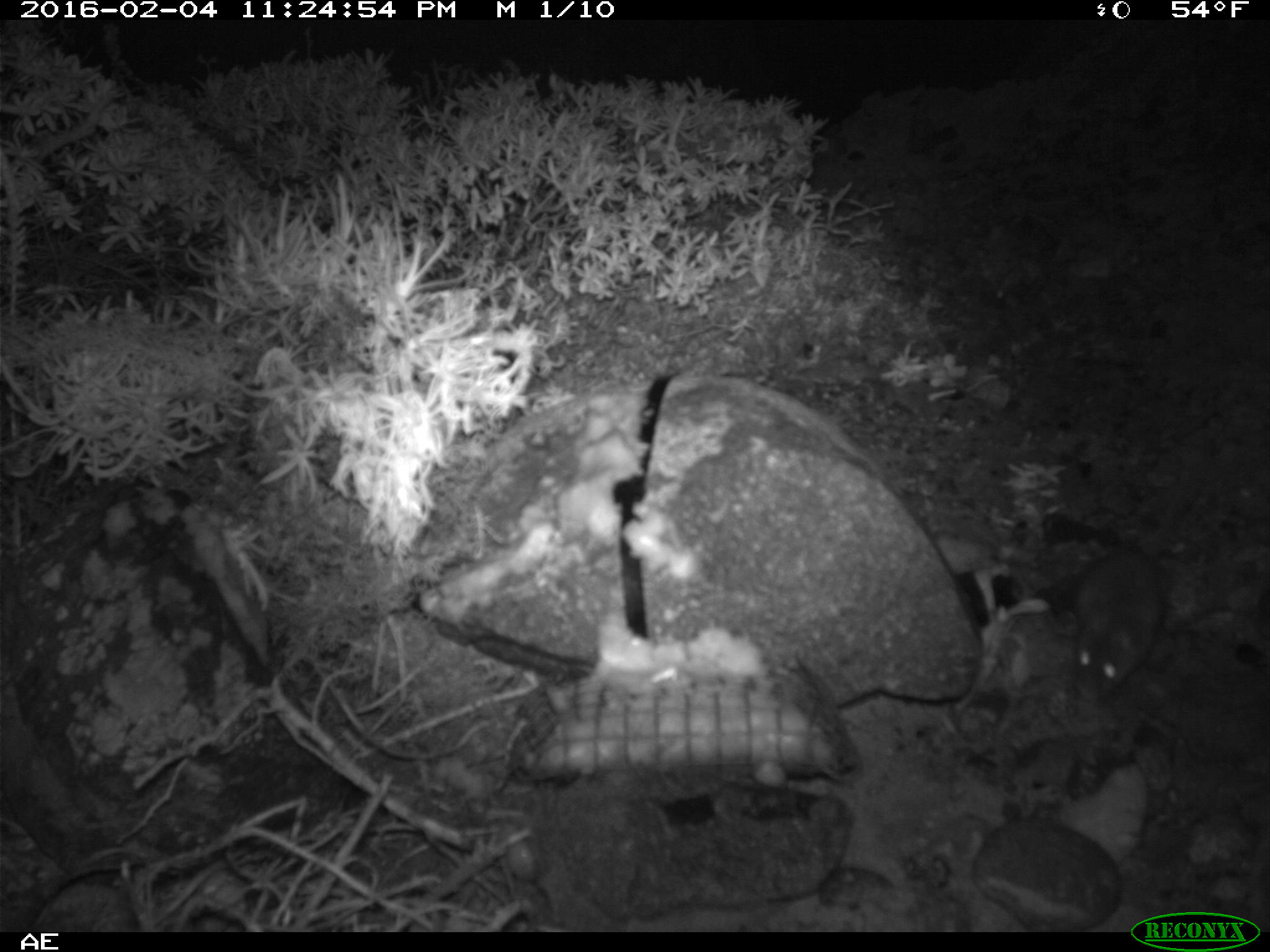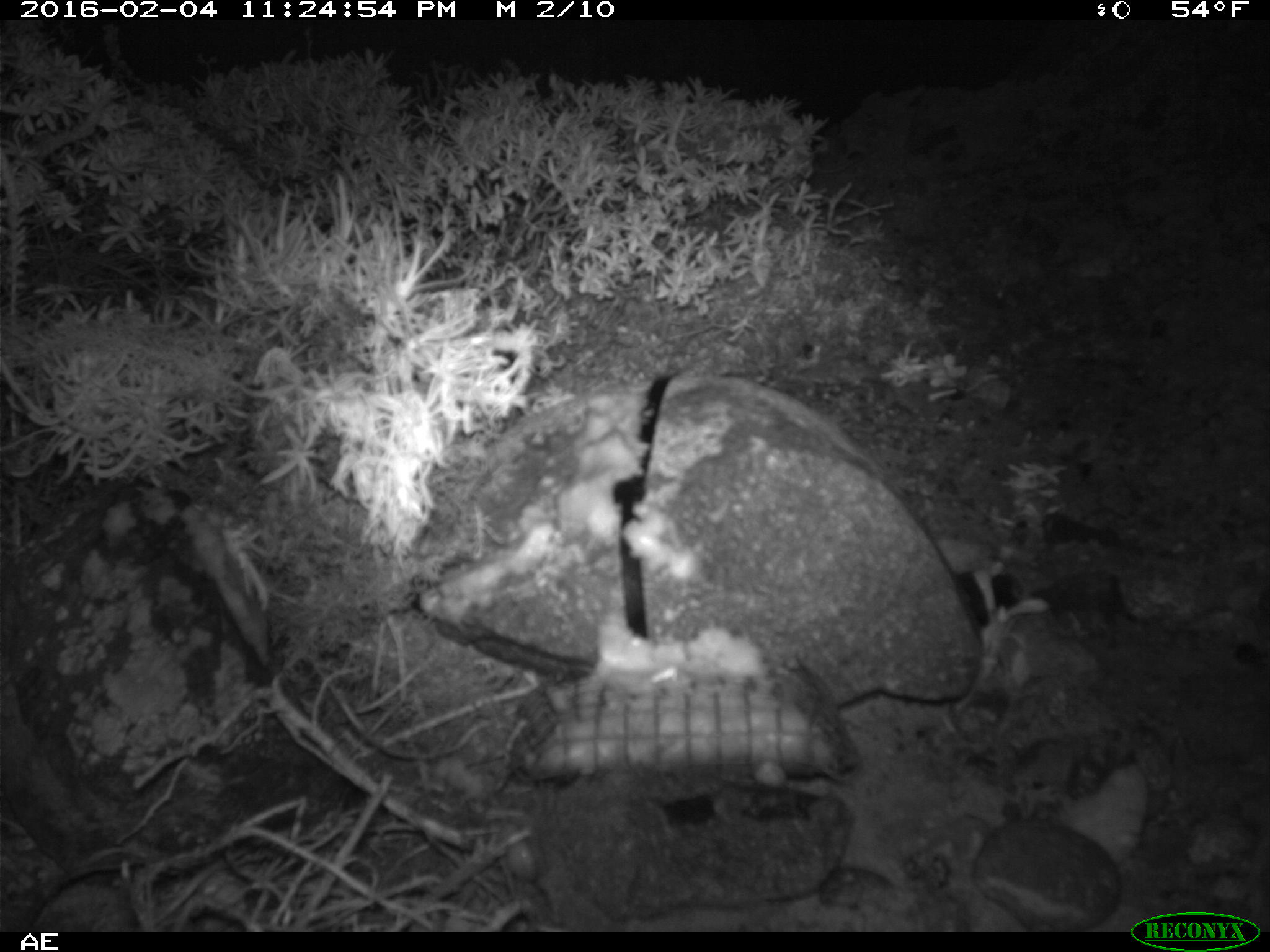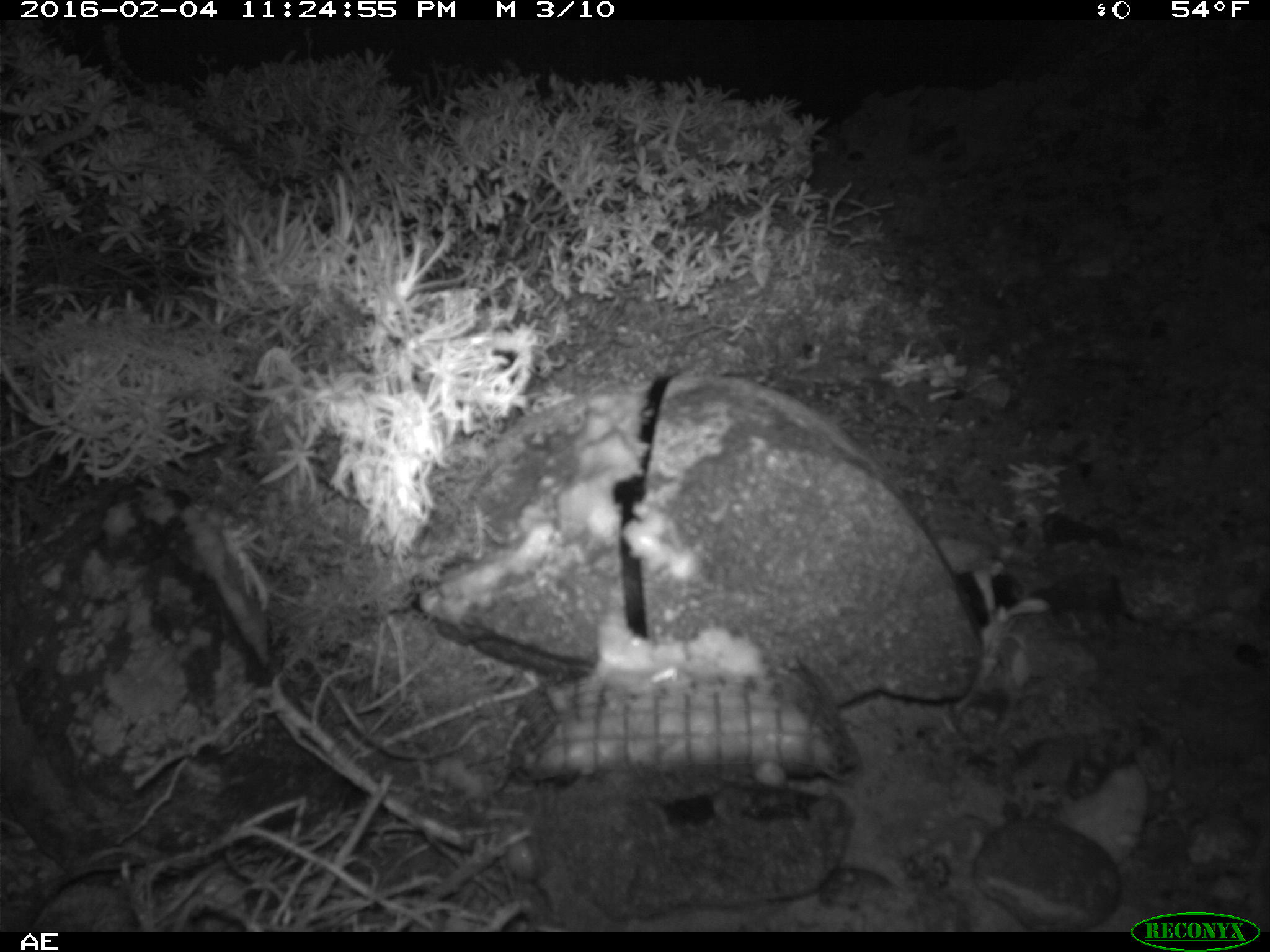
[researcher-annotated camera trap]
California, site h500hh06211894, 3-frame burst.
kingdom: Animalia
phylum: Chordata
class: Mammalia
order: Rodentia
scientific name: Rodentia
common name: rodent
Rodent (Rodentia).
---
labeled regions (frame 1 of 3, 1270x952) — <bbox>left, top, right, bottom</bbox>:
rodent: <bbox>1070, 547, 1165, 702</bbox>